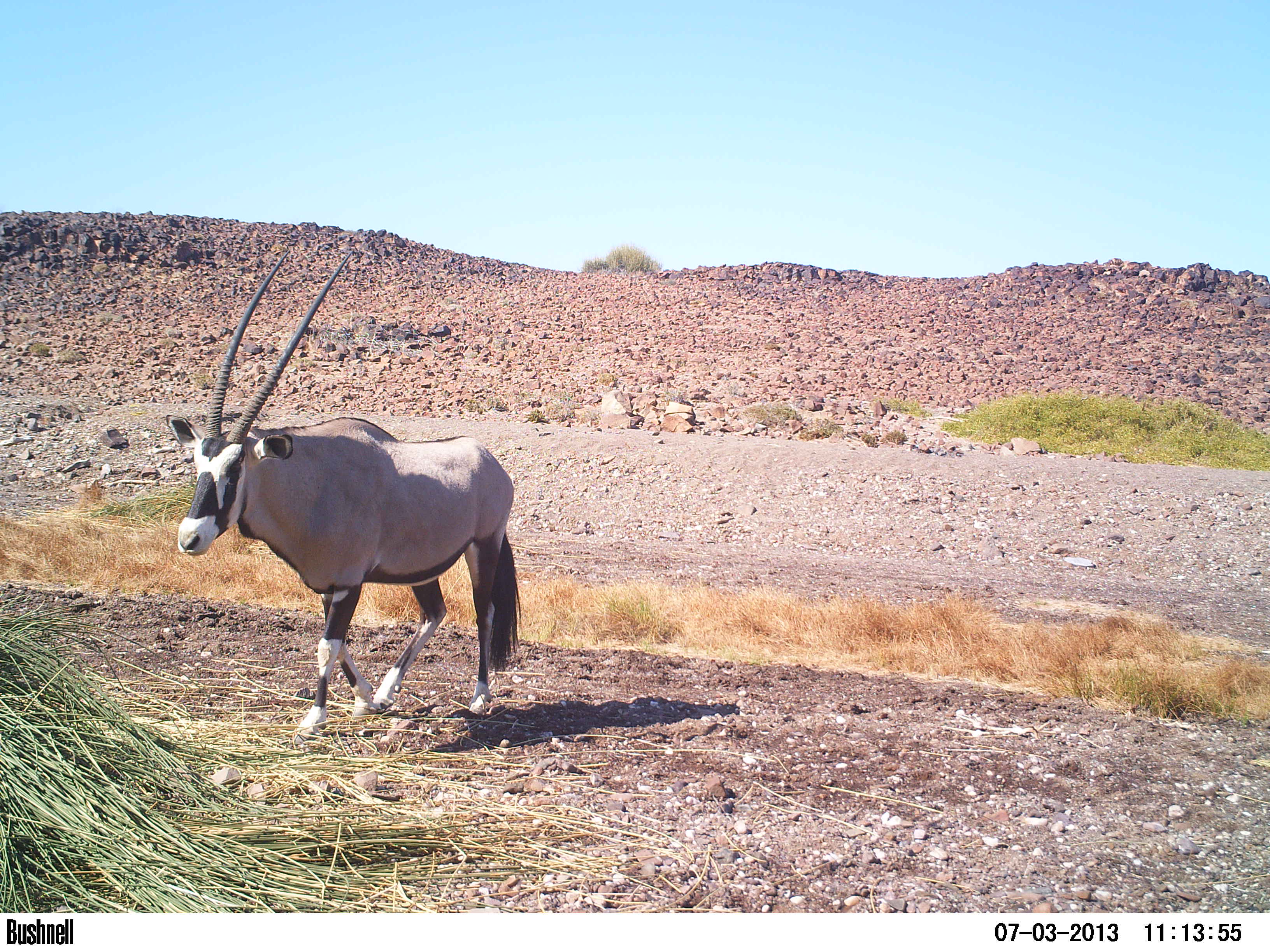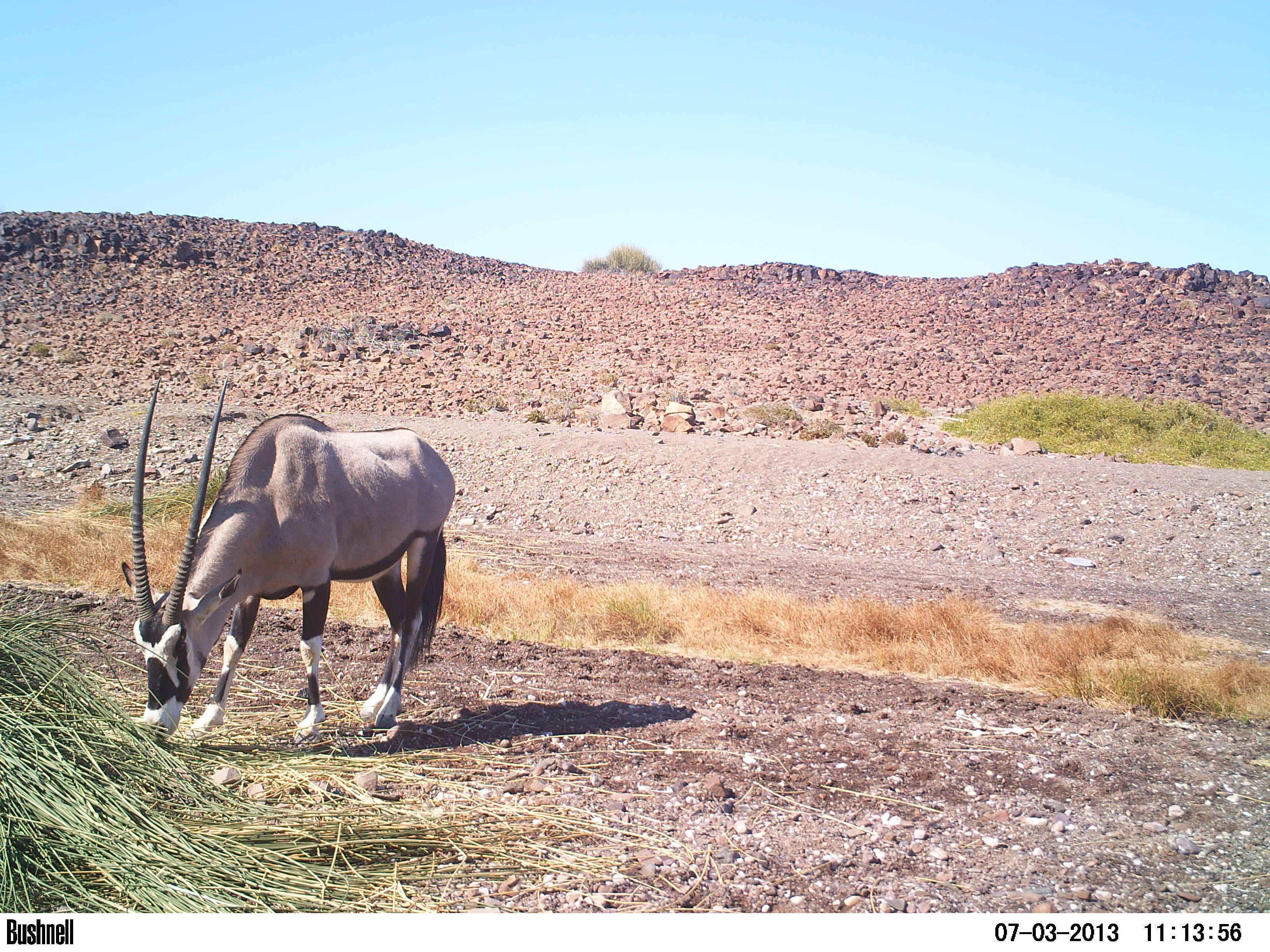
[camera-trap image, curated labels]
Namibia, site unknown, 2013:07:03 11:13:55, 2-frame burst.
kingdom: Animalia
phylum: Chordata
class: Mammalia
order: Artiodactyla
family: Bovidae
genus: Oryx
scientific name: Oryx gazella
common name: gemsbok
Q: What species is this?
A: Oryx gazella (gemsbok).